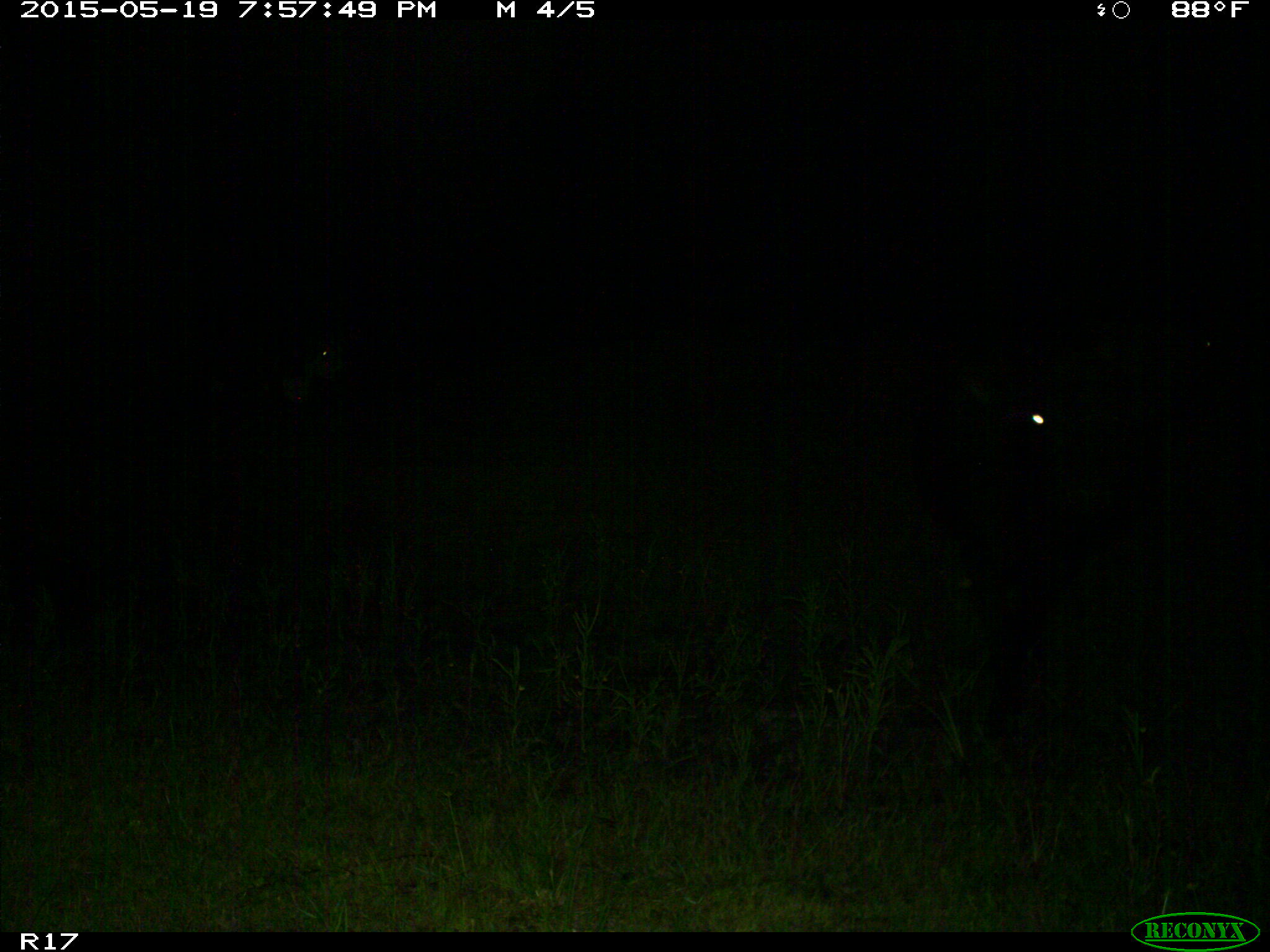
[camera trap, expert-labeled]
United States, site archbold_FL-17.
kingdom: Animalia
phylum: Chordata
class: Mammalia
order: Artiodactyla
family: Bovidae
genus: Bos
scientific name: Bos taurus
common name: domestic cow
Bos taurus (domestic cow).